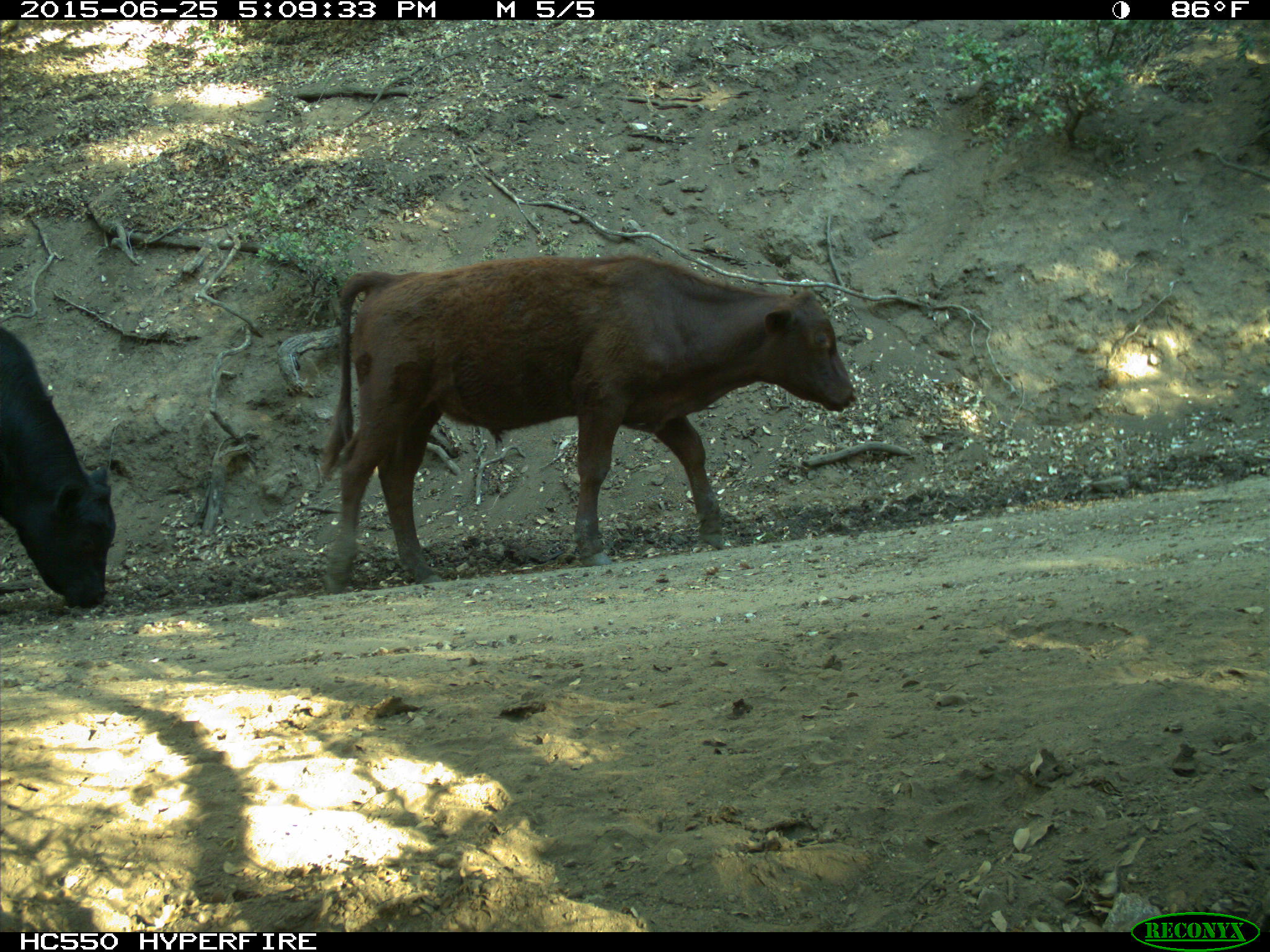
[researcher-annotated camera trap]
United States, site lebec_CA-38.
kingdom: Animalia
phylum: Chordata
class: Mammalia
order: Artiodactyla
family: Bovidae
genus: Bos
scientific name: Bos taurus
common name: domestic cow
Bos taurus (domestic cow).